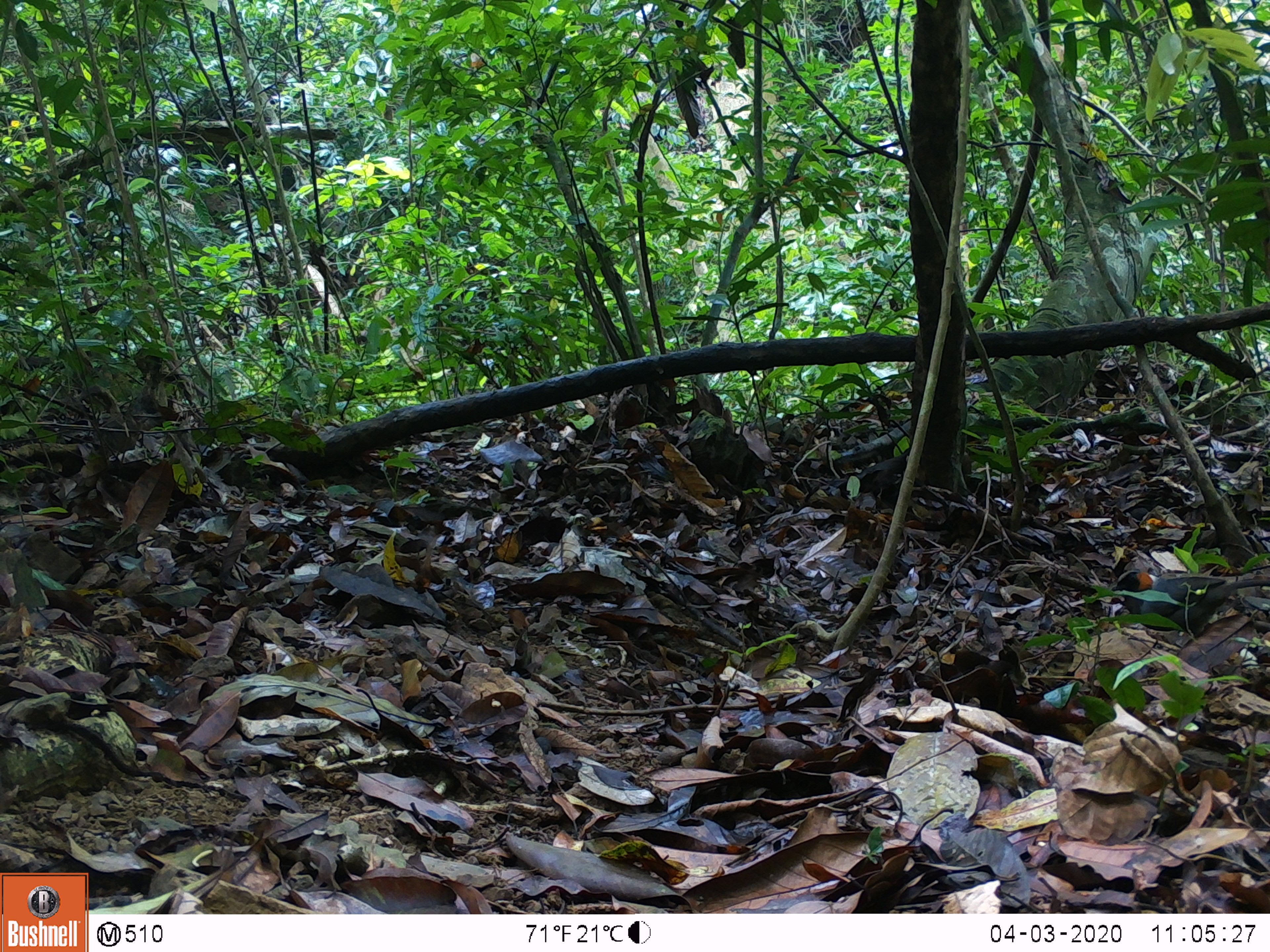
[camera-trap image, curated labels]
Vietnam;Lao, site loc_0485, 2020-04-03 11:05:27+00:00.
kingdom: Animalia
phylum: Chordata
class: Aves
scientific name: Aves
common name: bird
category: unidentified bird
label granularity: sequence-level